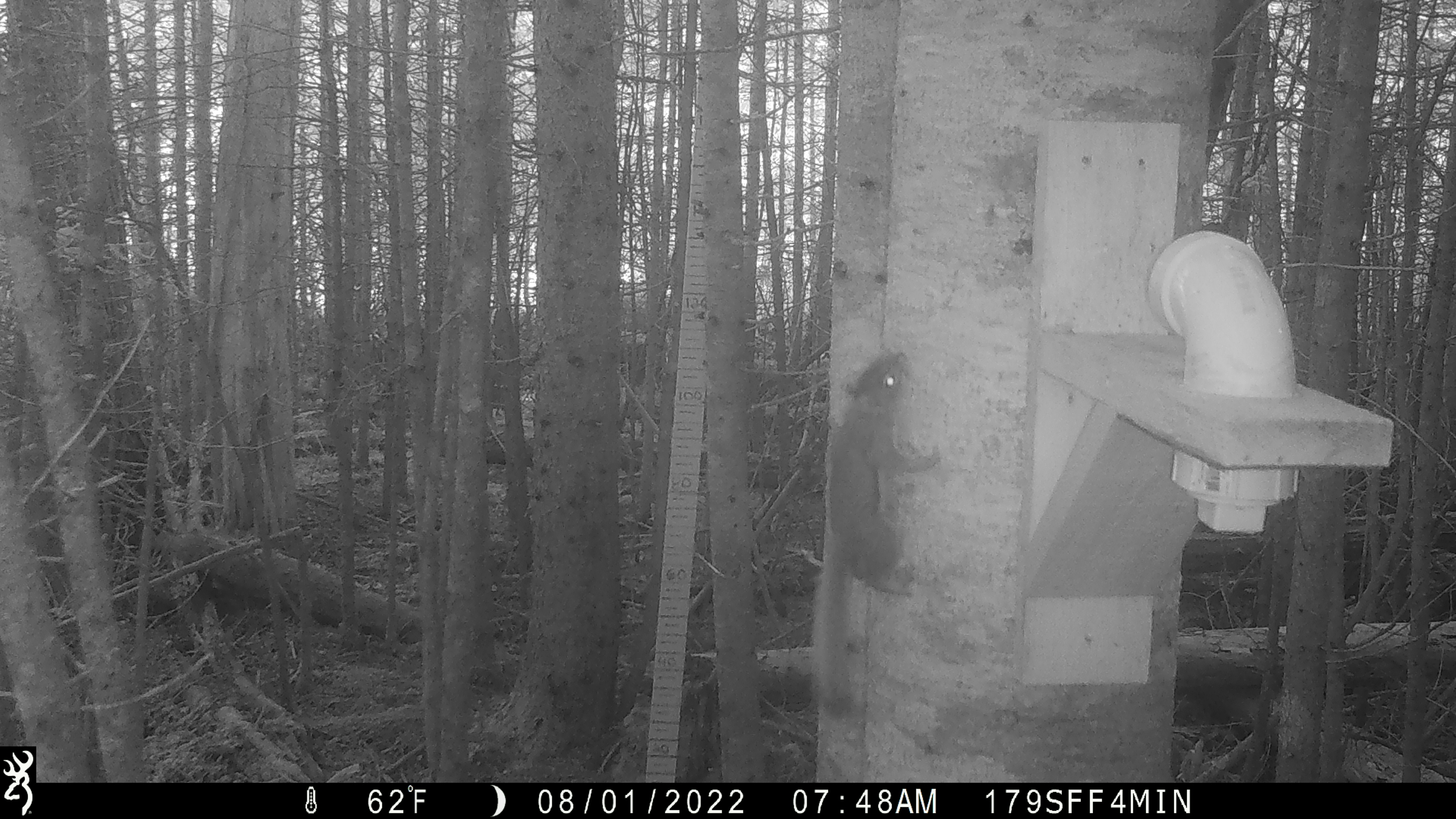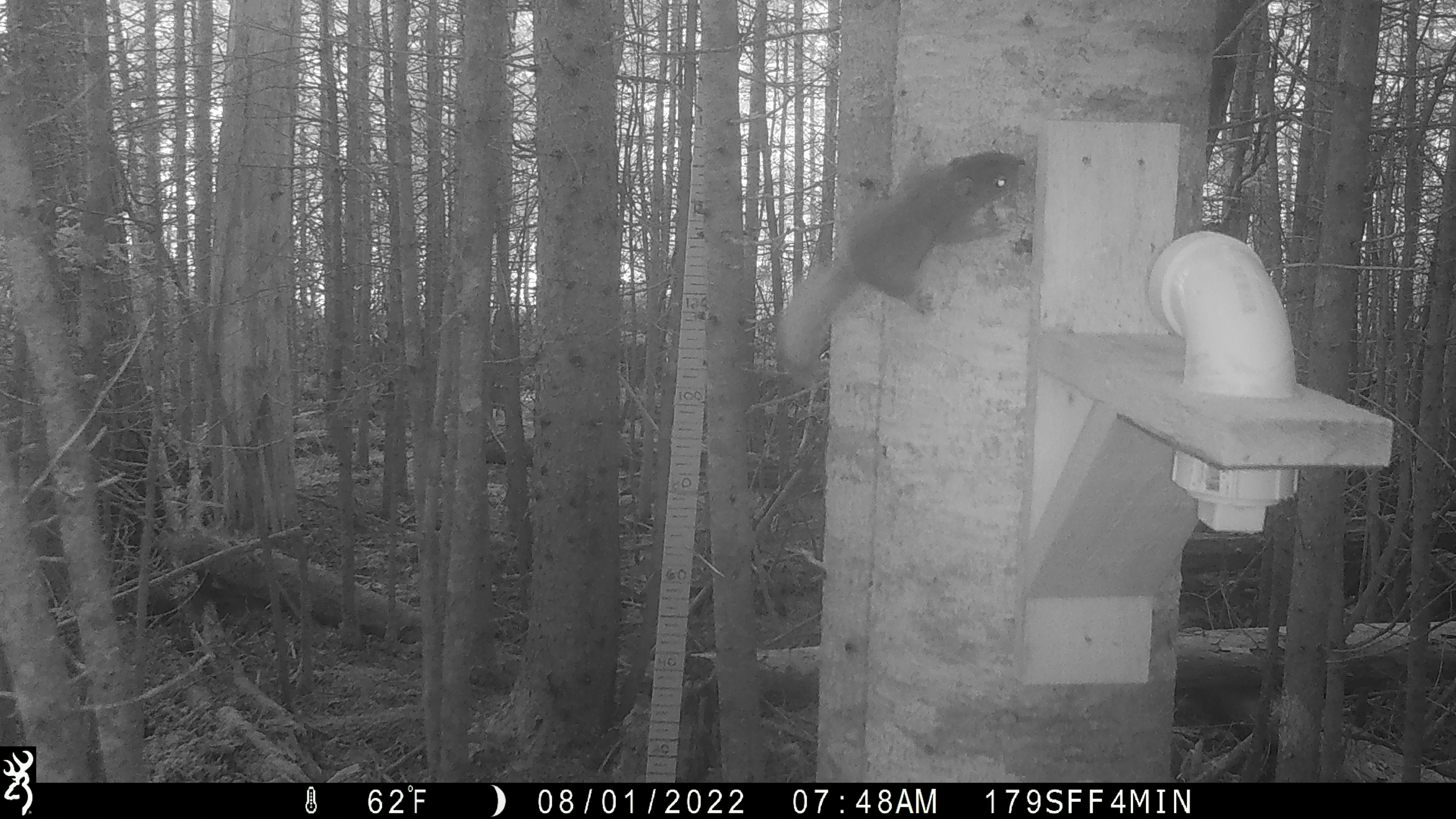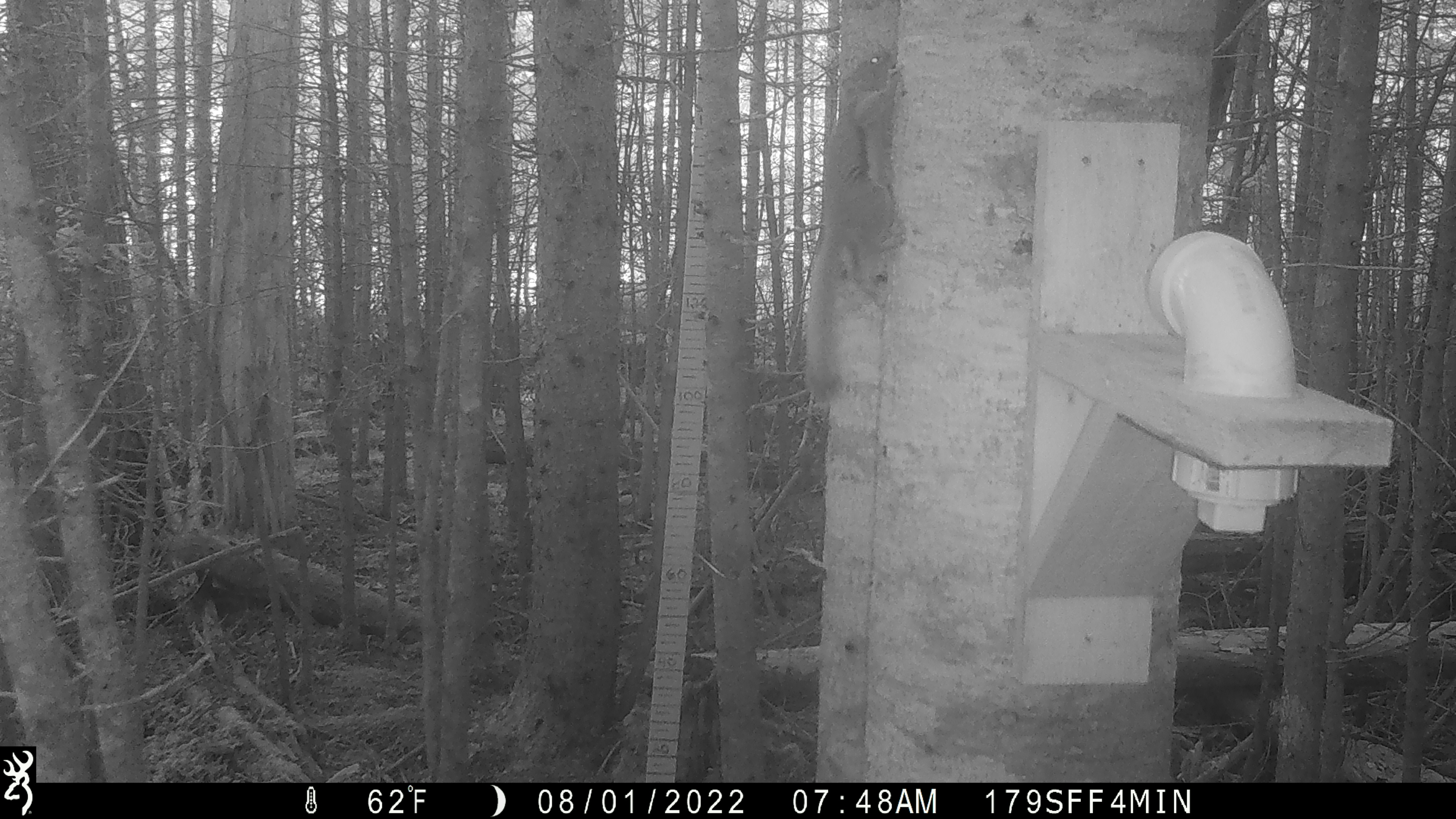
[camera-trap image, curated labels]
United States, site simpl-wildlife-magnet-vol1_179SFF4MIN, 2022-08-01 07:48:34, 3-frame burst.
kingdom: Animalia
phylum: Chordata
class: Mammalia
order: Rodentia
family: Sciuridae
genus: Tamiasciurus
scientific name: Tamiasciurus hudsonicus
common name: red squirrel